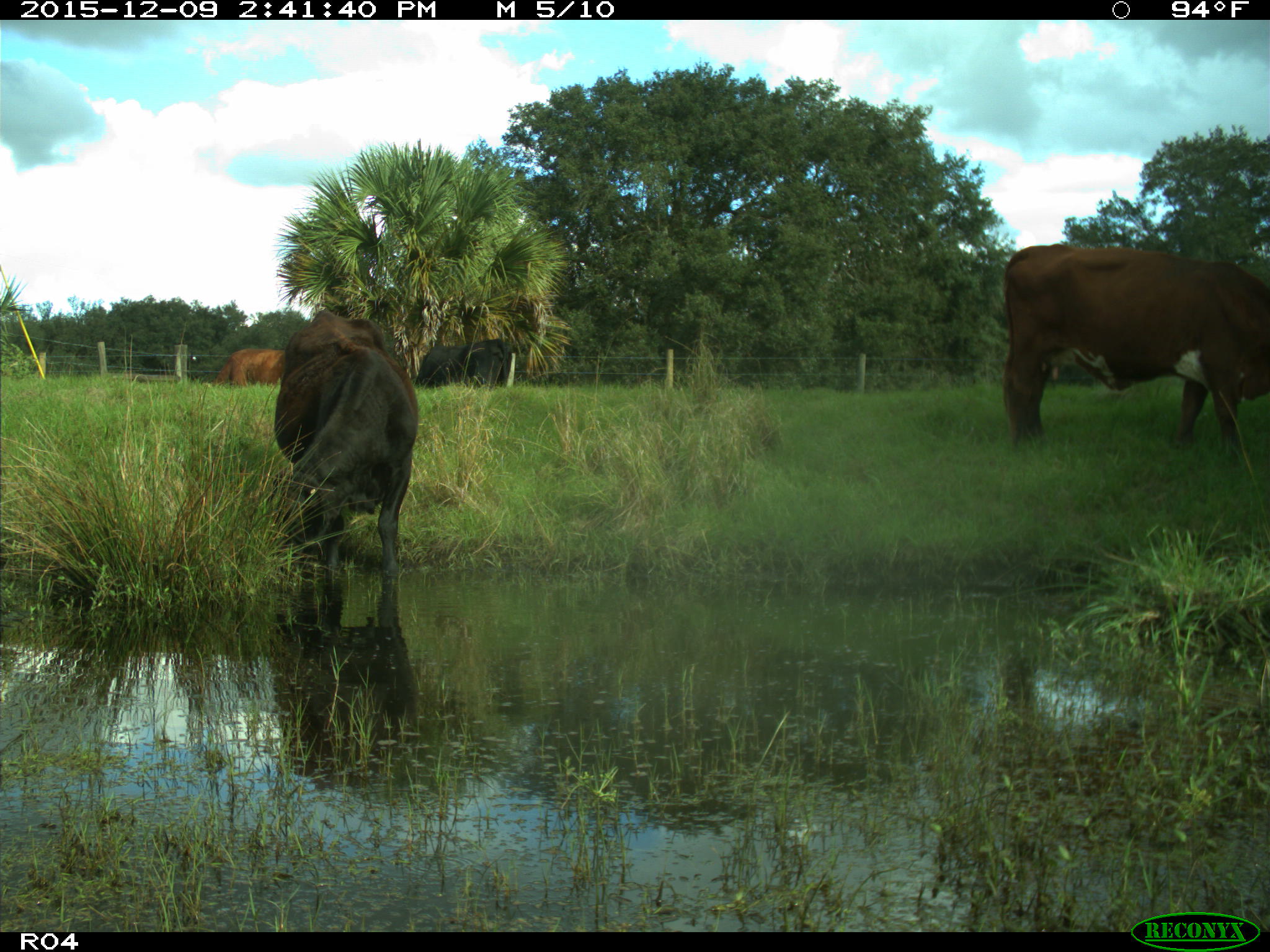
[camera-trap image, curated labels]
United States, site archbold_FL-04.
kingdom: Animalia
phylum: Chordata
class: Mammalia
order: Artiodactyla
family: Bovidae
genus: Bos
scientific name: Bos taurus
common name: domestic cow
Bos taurus (domestic cow).